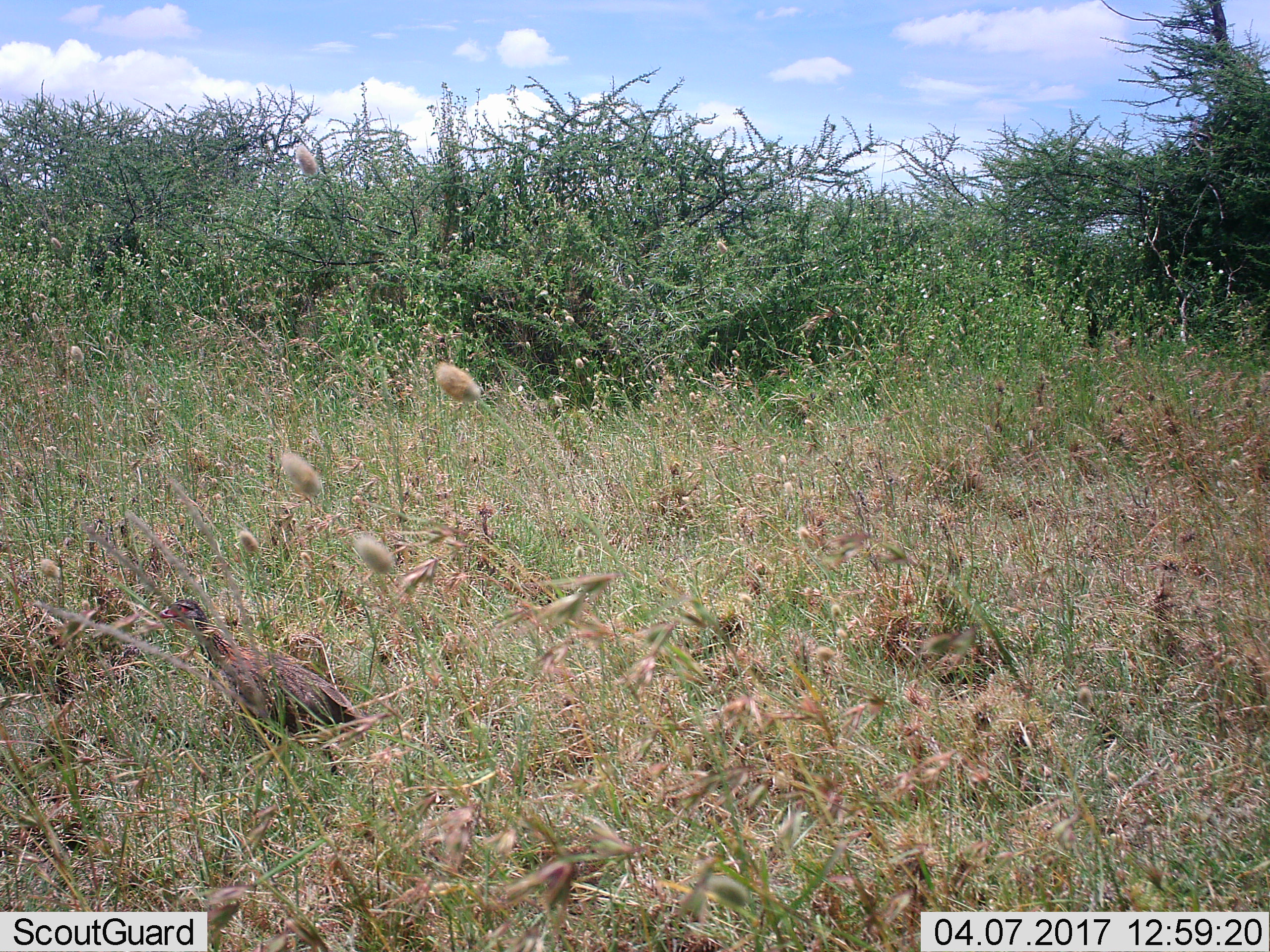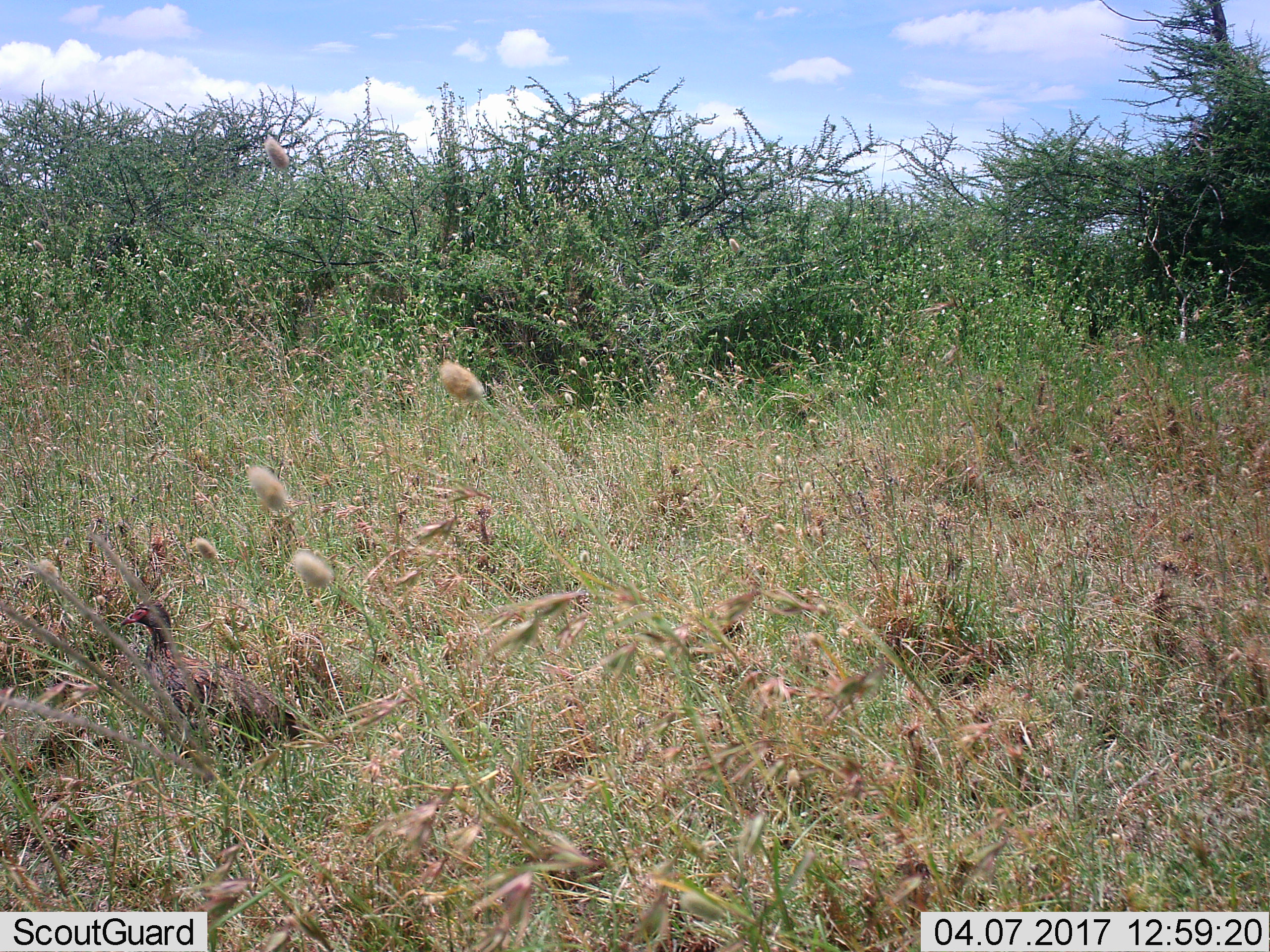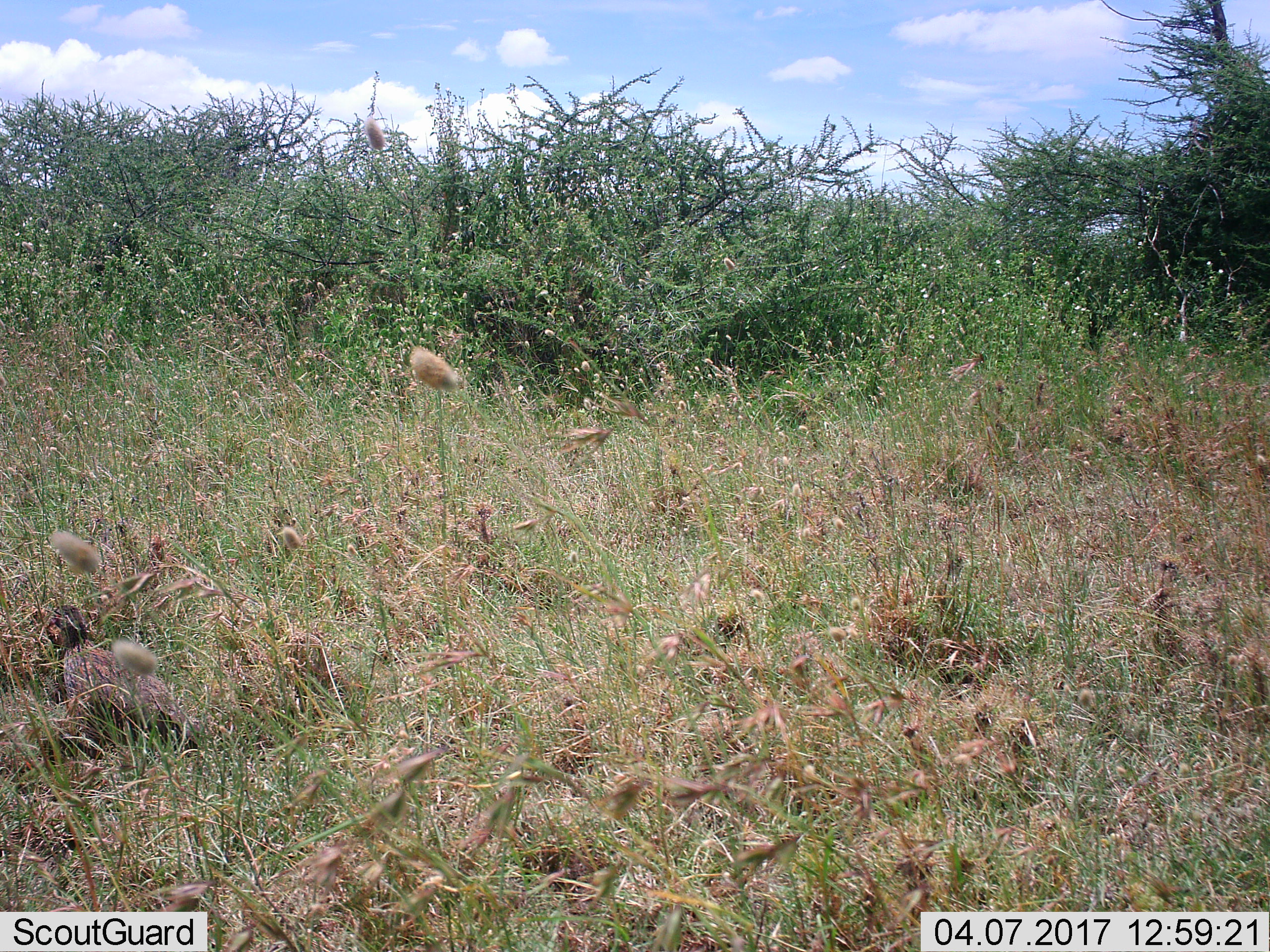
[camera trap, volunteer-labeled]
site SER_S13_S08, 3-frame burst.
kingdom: Animalia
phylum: Chordata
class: Aves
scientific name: Aves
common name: bird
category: birdother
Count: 1.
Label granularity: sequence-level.